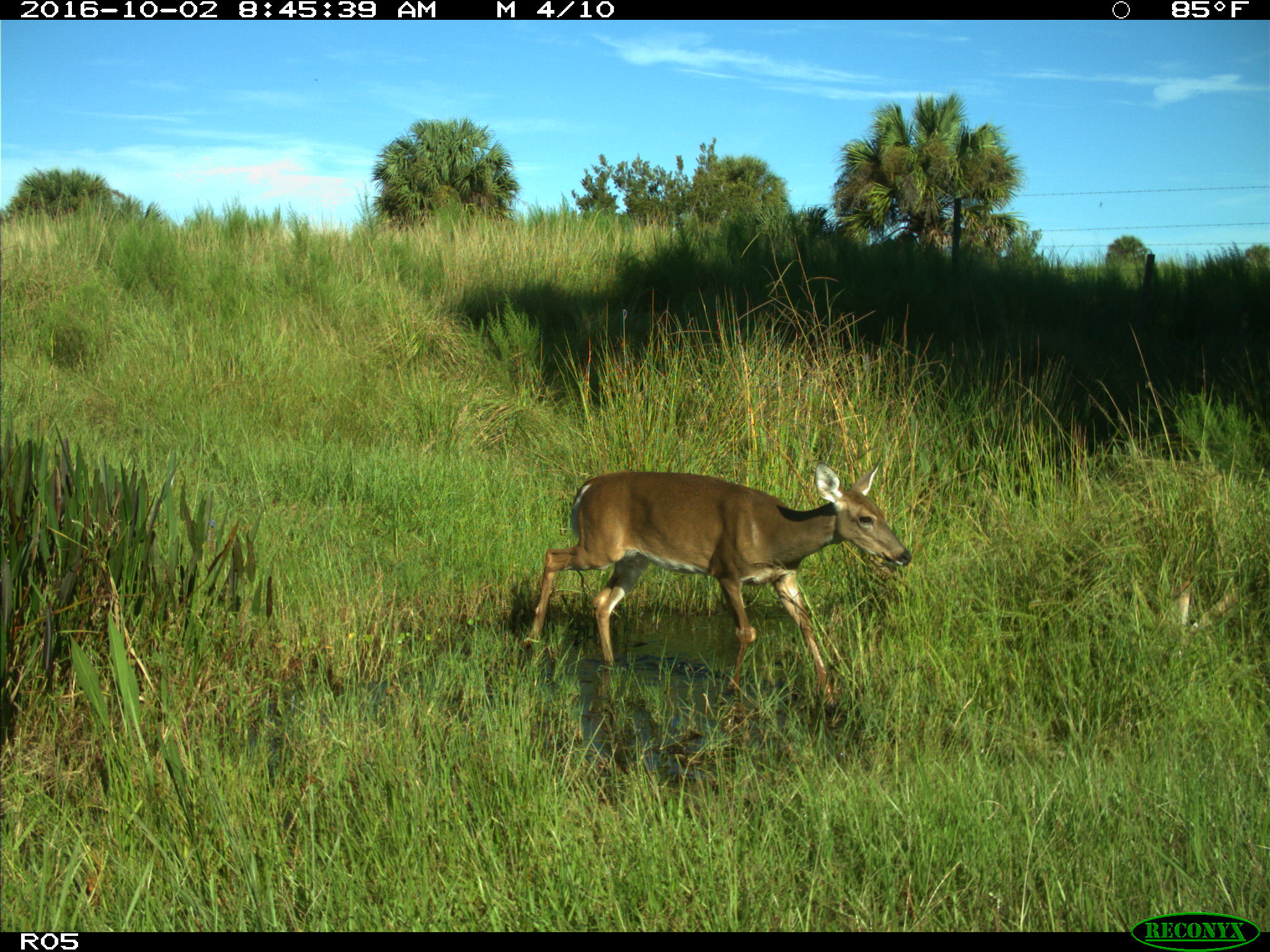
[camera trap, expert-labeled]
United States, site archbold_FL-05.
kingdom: Animalia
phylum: Chordata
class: Mammalia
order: Artiodactyla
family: Cervidae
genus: Odocoileus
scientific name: Odocoileus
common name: deer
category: unidentified deer